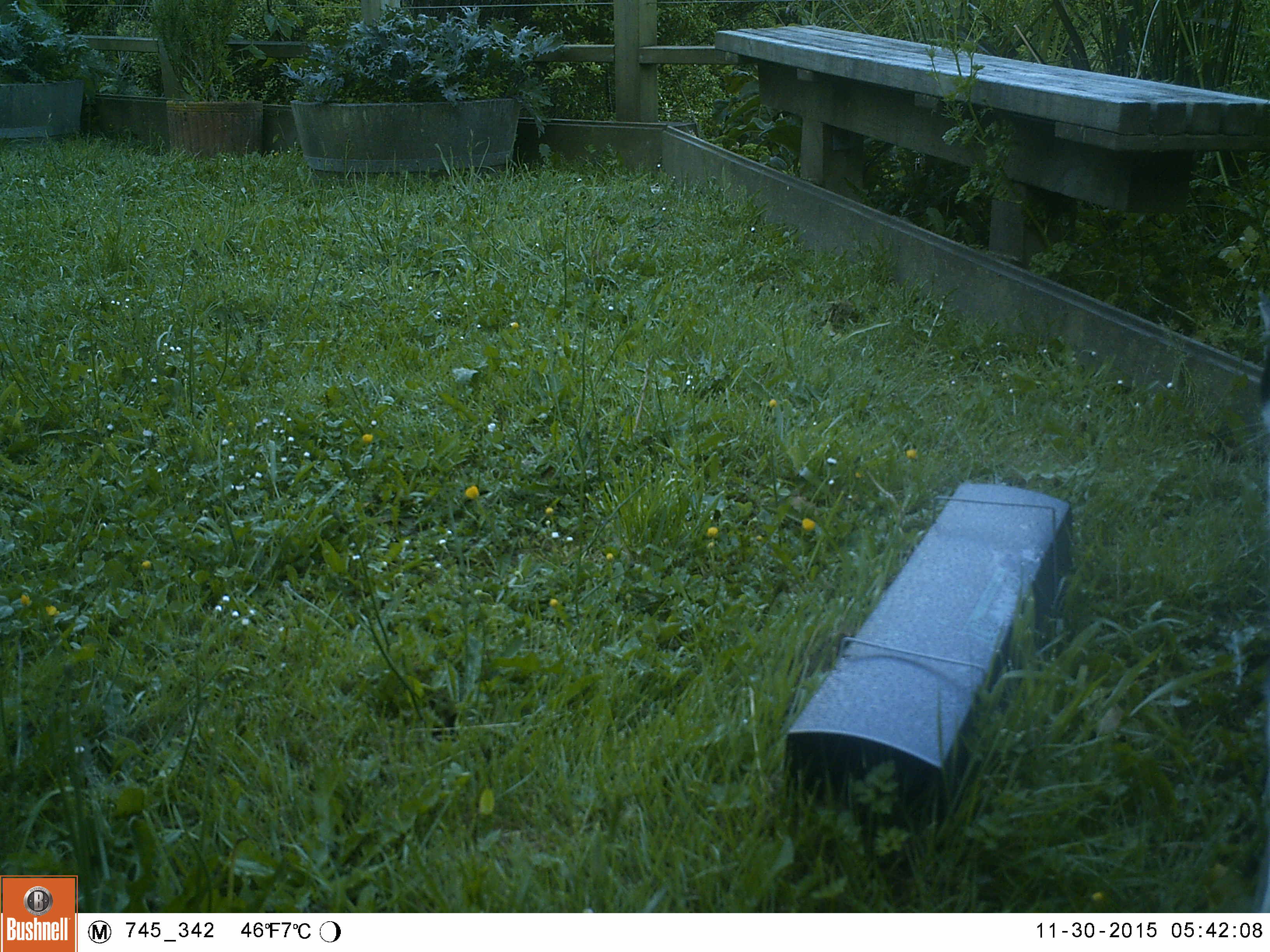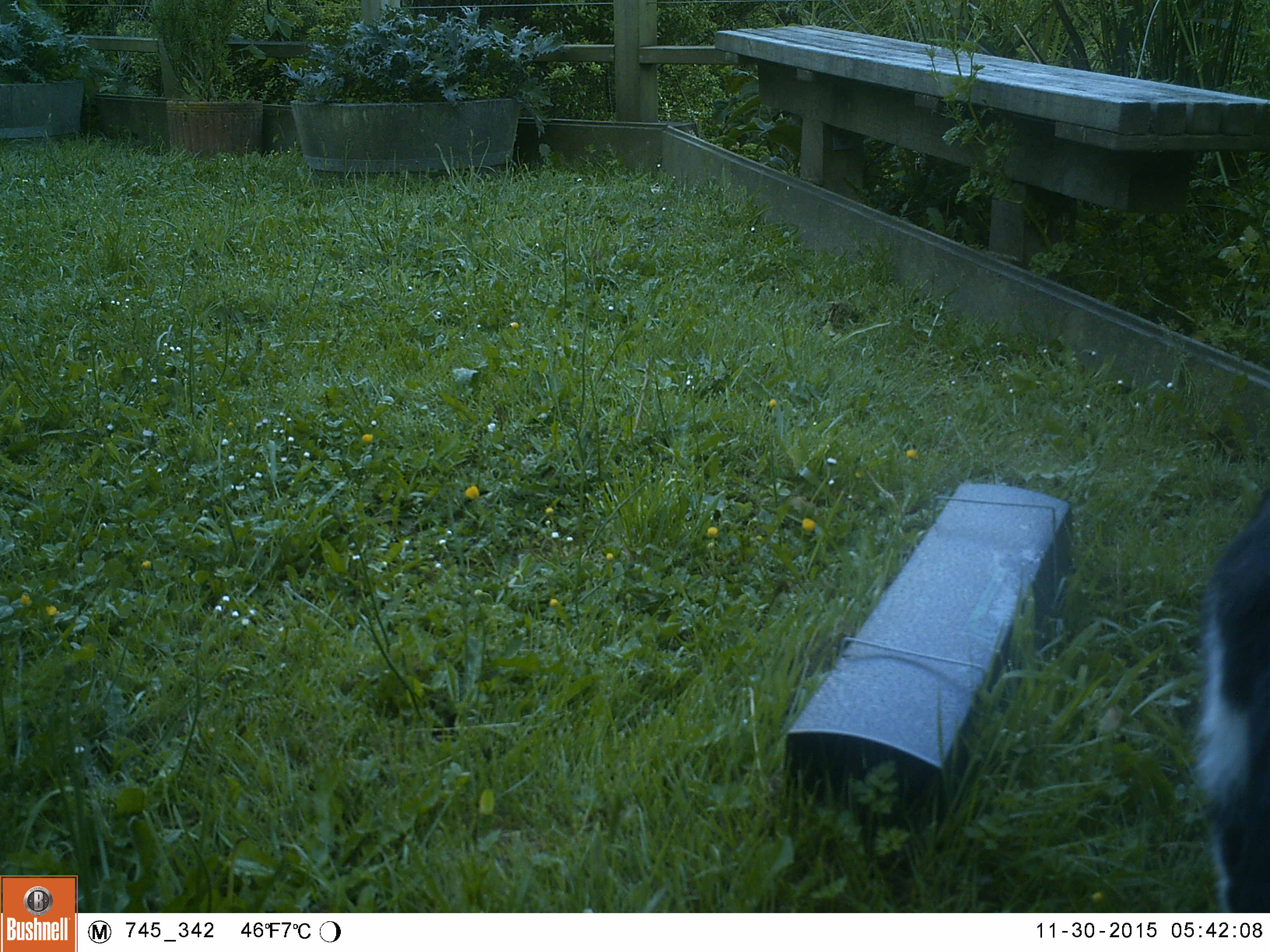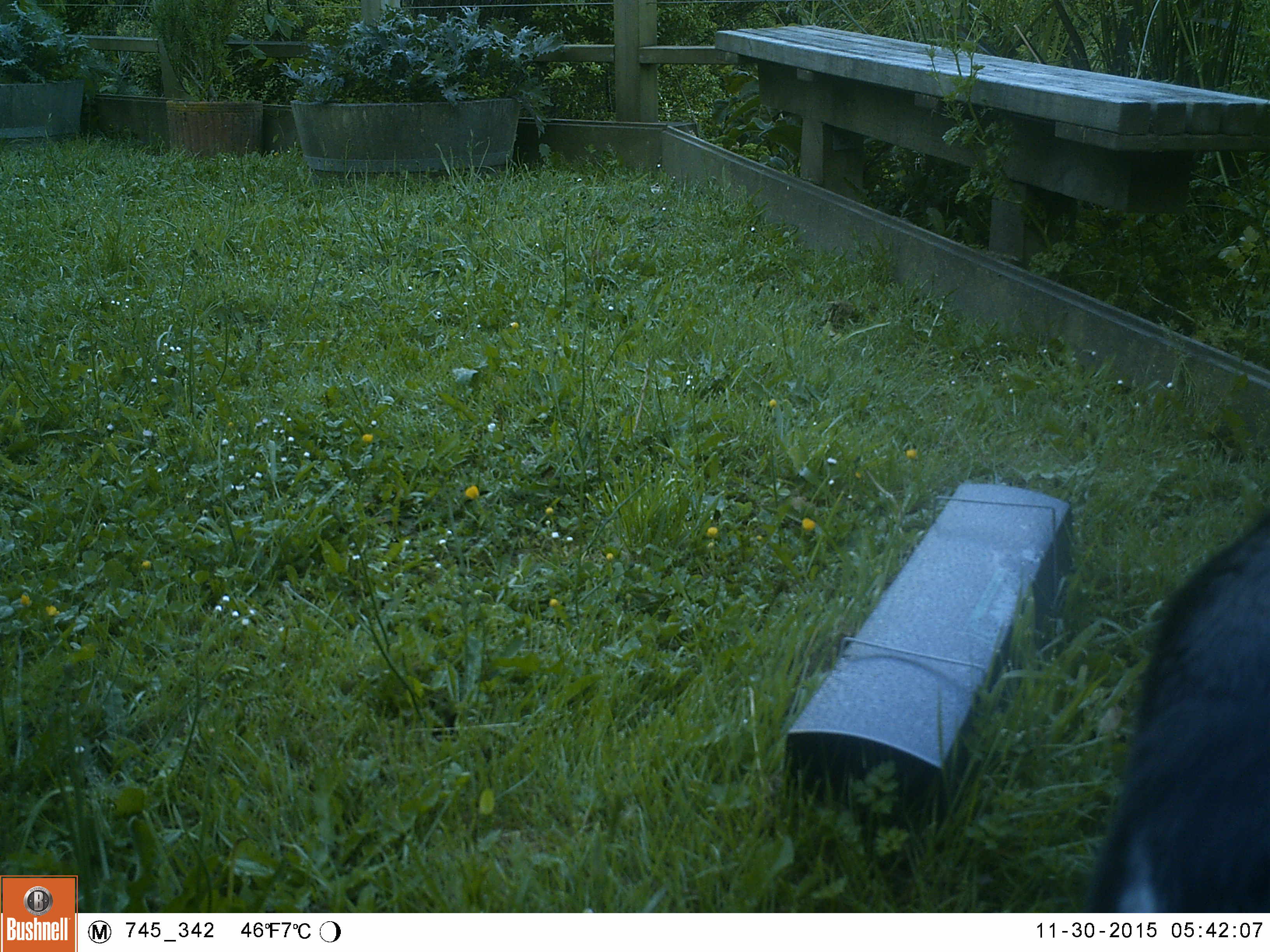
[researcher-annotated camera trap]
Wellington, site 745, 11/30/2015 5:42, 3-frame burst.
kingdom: Animalia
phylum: Chordata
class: Mammalia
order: Carnivora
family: Felidae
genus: Felis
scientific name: Felis catus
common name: cat